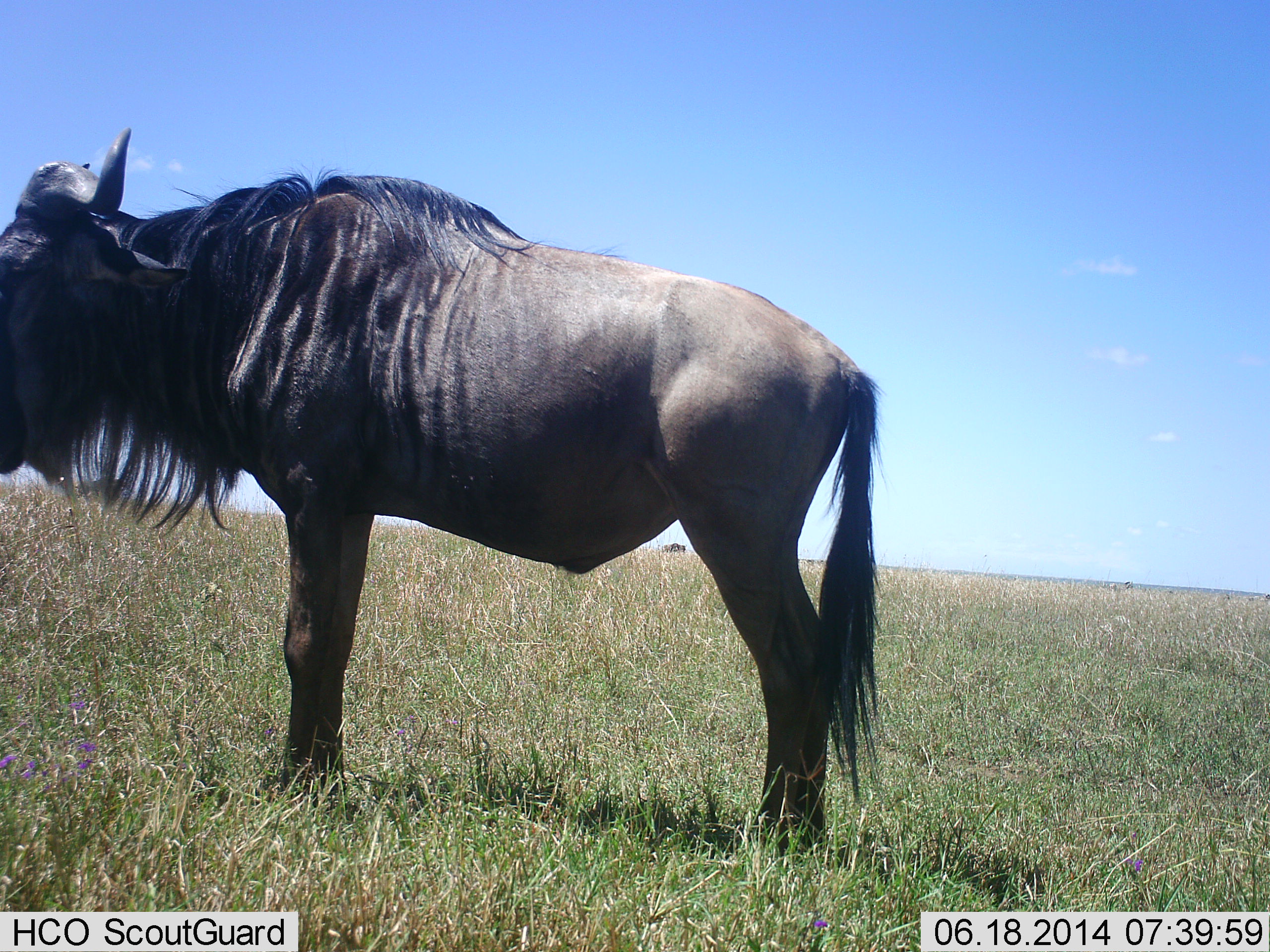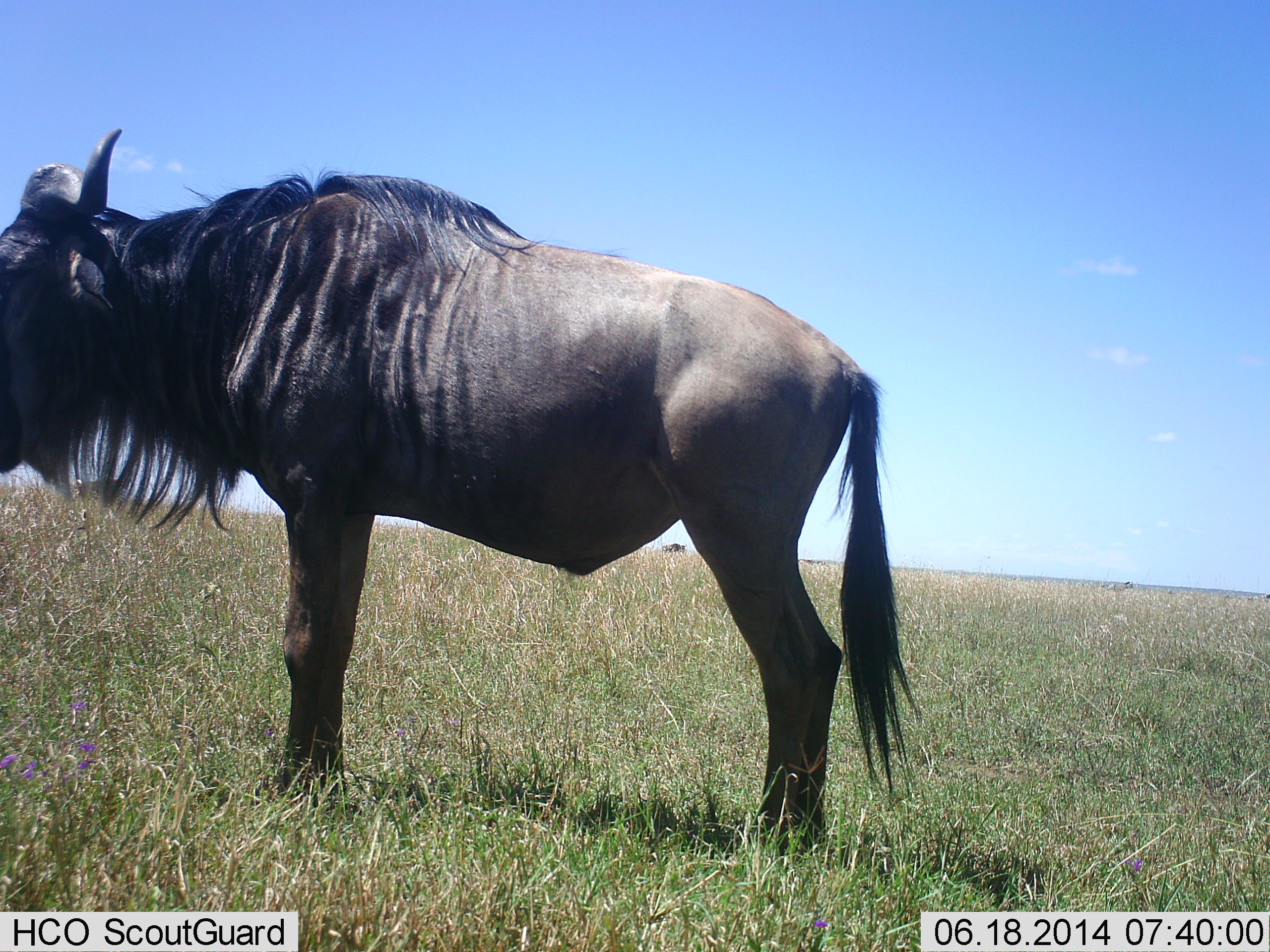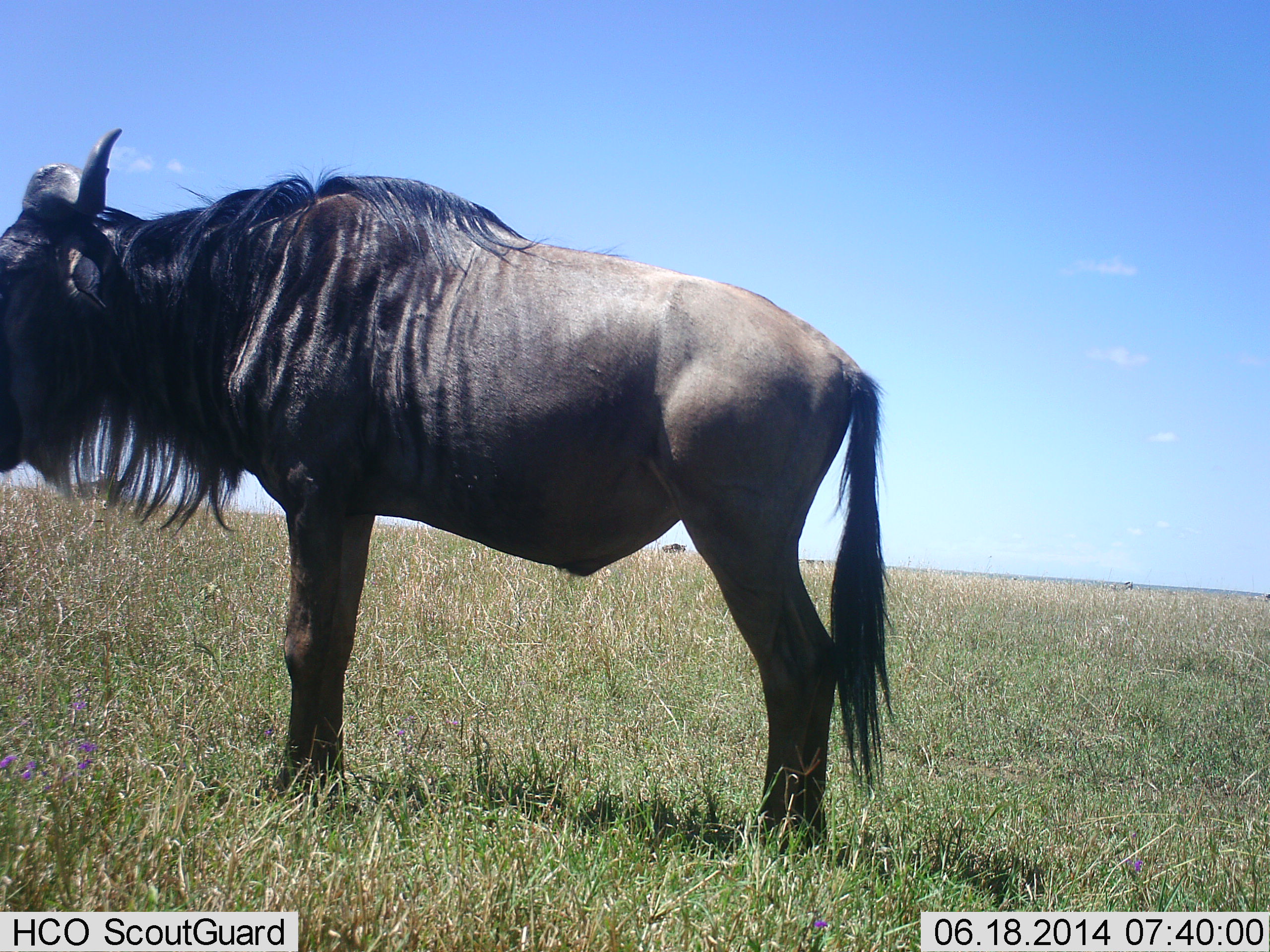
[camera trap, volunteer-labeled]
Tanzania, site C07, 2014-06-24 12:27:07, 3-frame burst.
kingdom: Animalia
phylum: Chordata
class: Mammalia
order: Artiodactyla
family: Bovidae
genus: Connochaetes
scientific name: Connochaetes taurinus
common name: blue wildebeest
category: wildebeest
Wildebeest (blue wildebeest) (Connochaetes taurinus), count 1. Behavior (volunteer vote fractions): standing 100%, resting 0%, moving 0%, interacting 0%. Young present (vote fraction): 0%. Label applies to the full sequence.